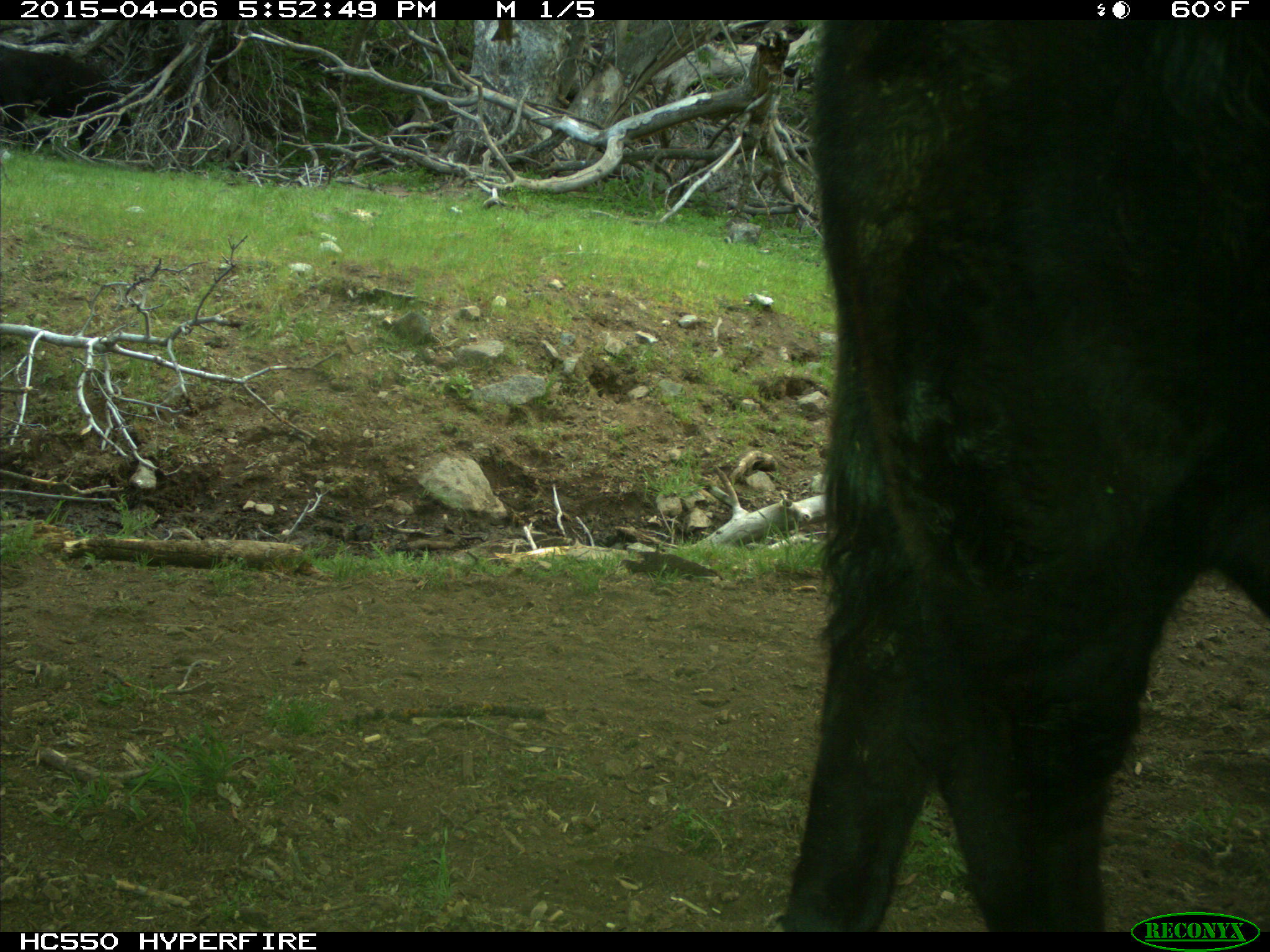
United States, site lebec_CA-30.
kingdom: Animalia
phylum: Chordata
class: Mammalia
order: Artiodactyla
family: Bovidae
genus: Bos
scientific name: Bos taurus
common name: domestic cow